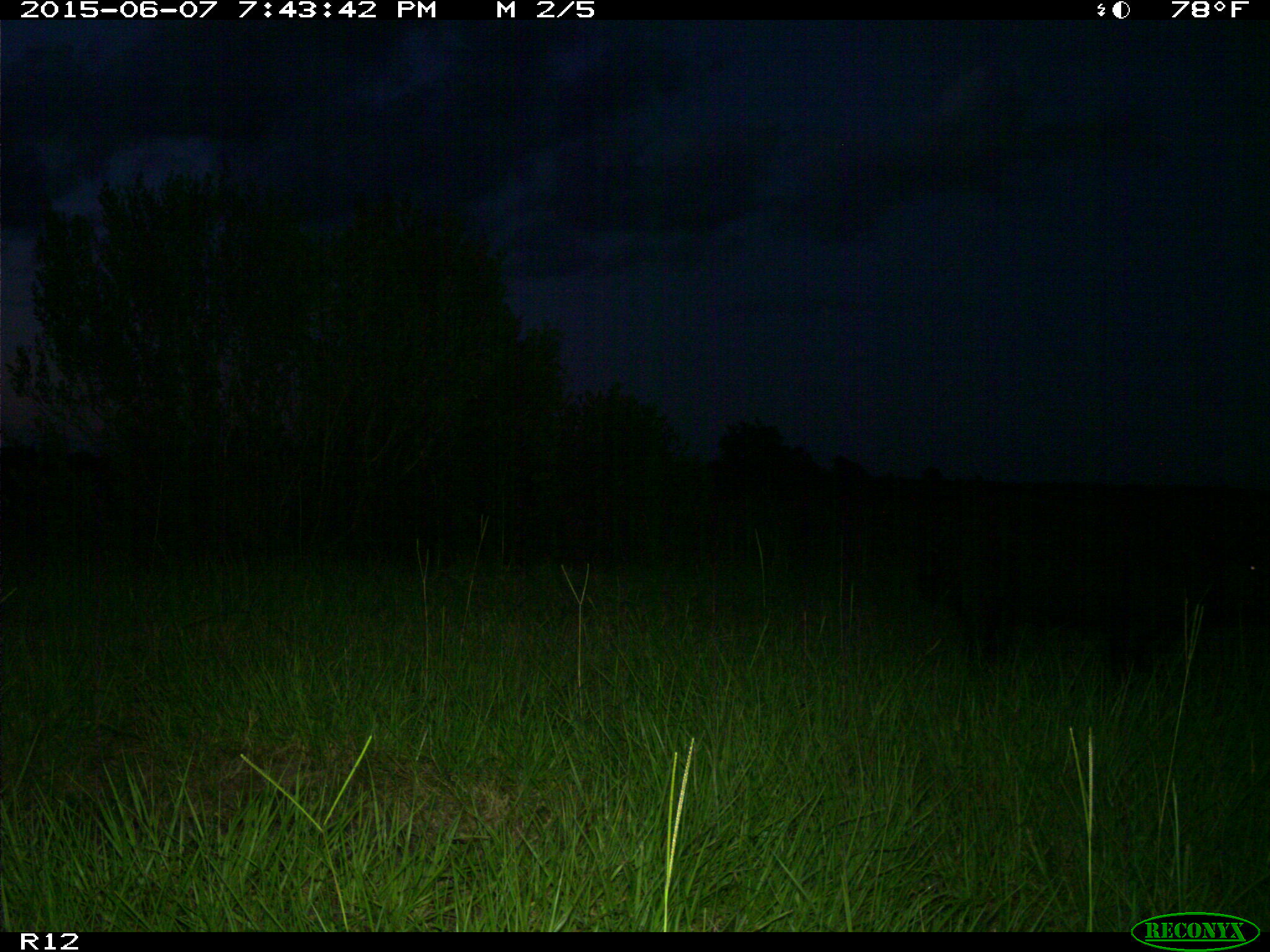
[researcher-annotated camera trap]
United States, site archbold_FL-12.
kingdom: Animalia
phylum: Chordata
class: Mammalia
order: Artiodactyla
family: Suidae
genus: Sus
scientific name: Sus scrofa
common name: wild boar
Sus scrofa (wild boar).